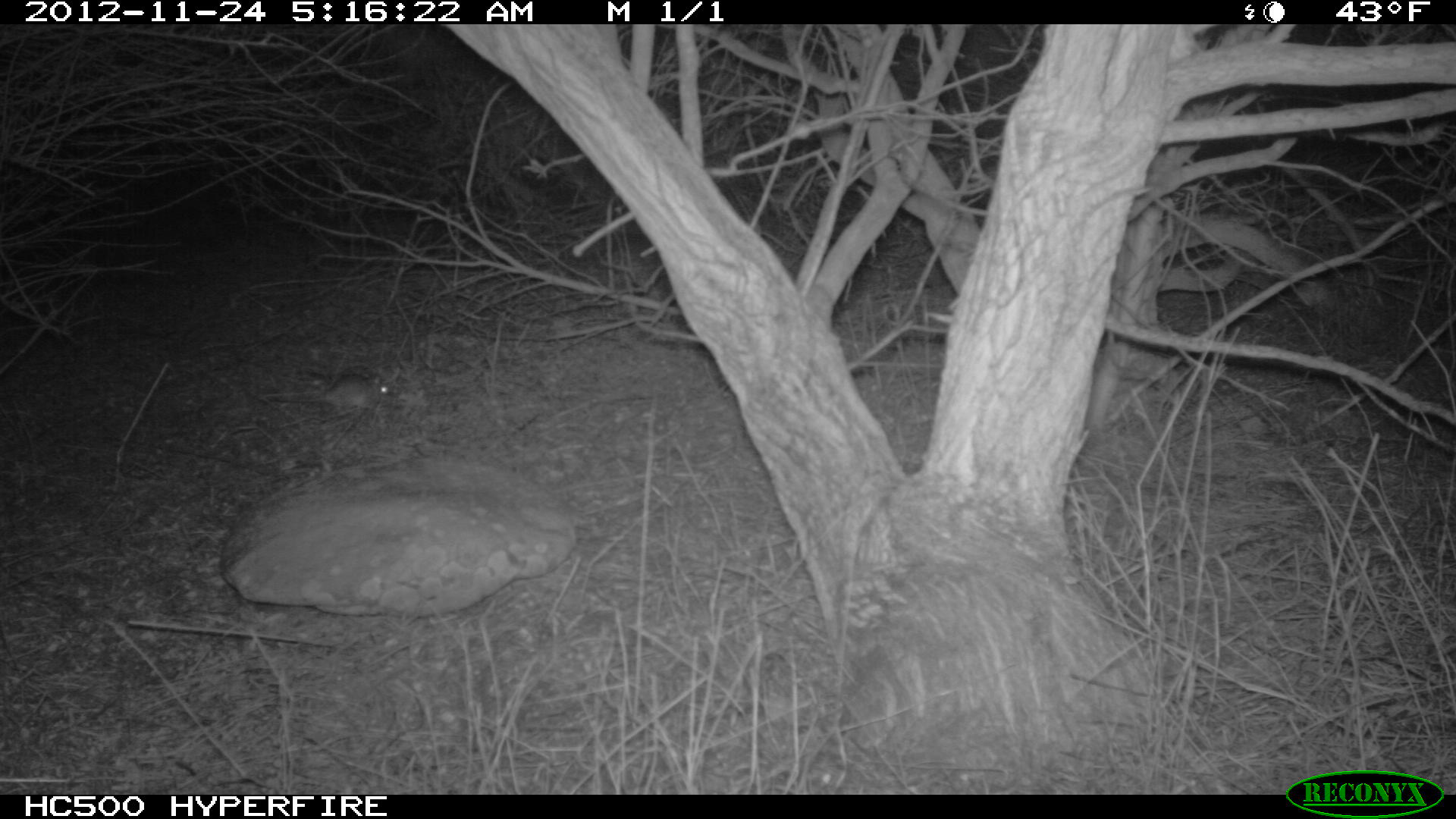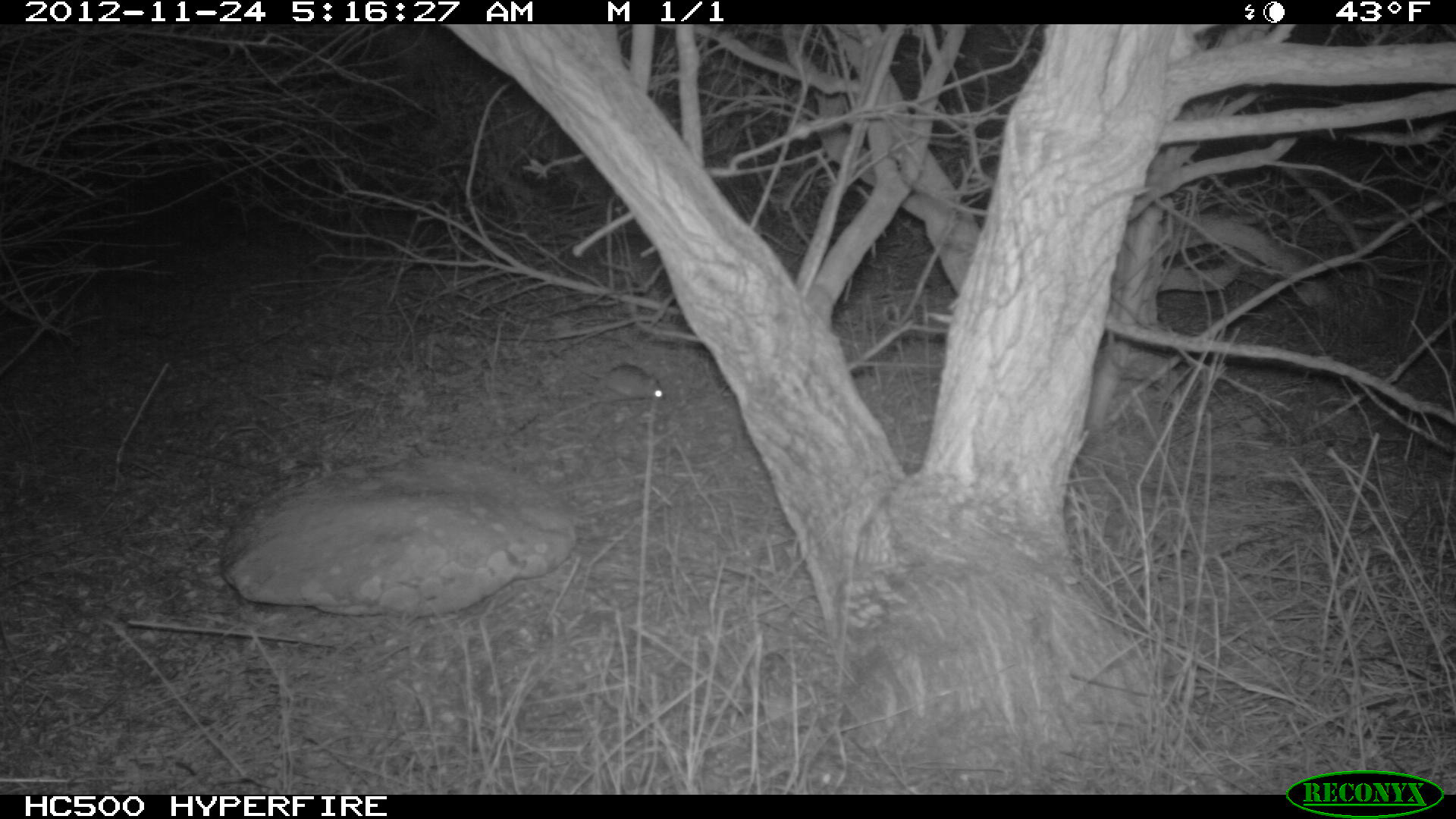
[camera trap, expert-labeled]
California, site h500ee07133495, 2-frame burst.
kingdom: Animalia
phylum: Chordata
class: Mammalia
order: Rodentia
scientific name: Rodentia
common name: rodent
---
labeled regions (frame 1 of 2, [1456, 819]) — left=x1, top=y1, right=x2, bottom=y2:
rodent: left=277, top=374, right=398, bottom=416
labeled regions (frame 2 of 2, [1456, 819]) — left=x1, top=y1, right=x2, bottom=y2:
rodent: left=563, top=353, right=666, bottom=400